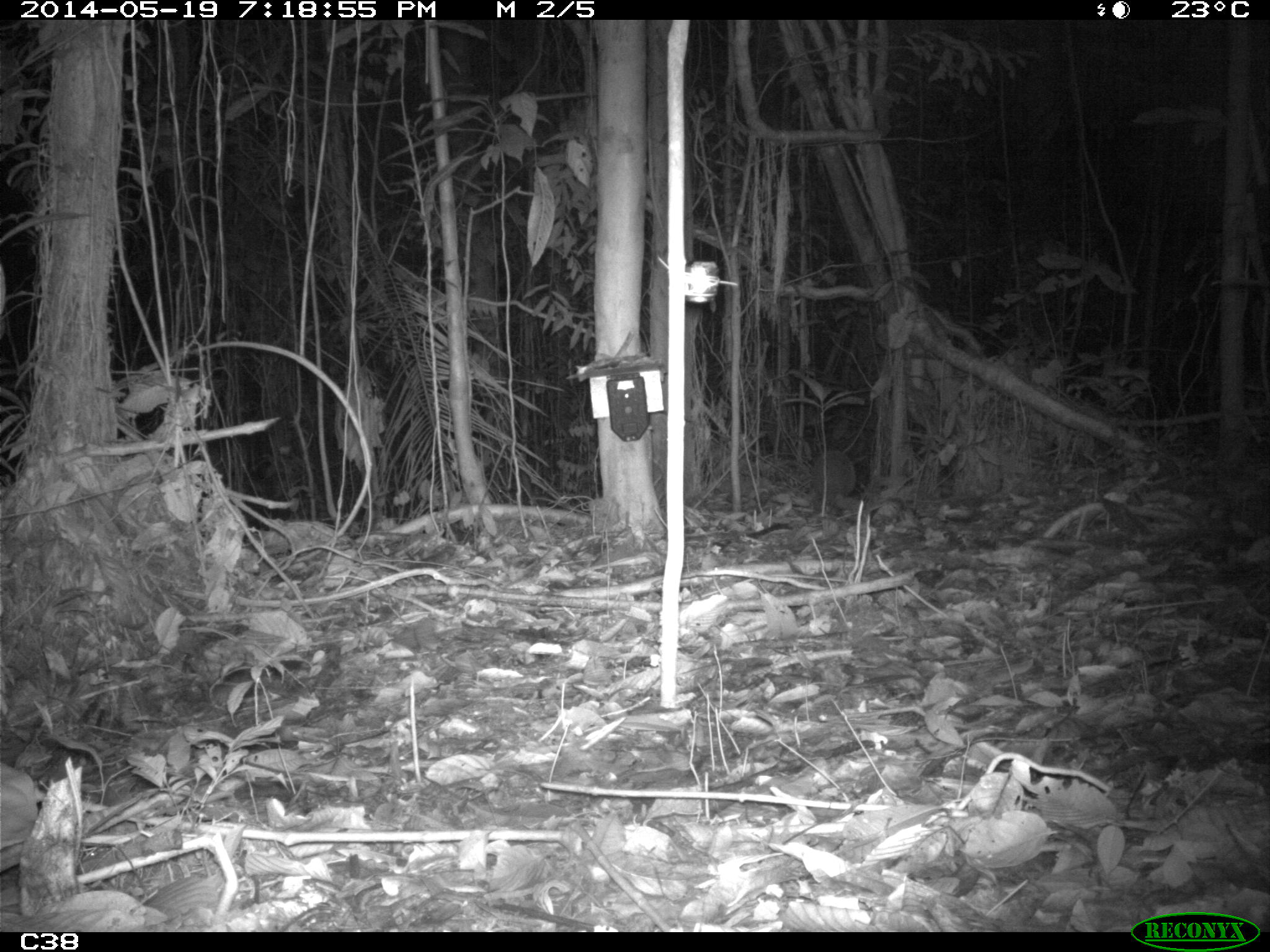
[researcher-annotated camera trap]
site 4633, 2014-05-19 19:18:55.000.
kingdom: Animalia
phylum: Chordata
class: Mammalia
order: Cingulata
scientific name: Cingulata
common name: armadillo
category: unknown armadillo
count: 1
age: adult